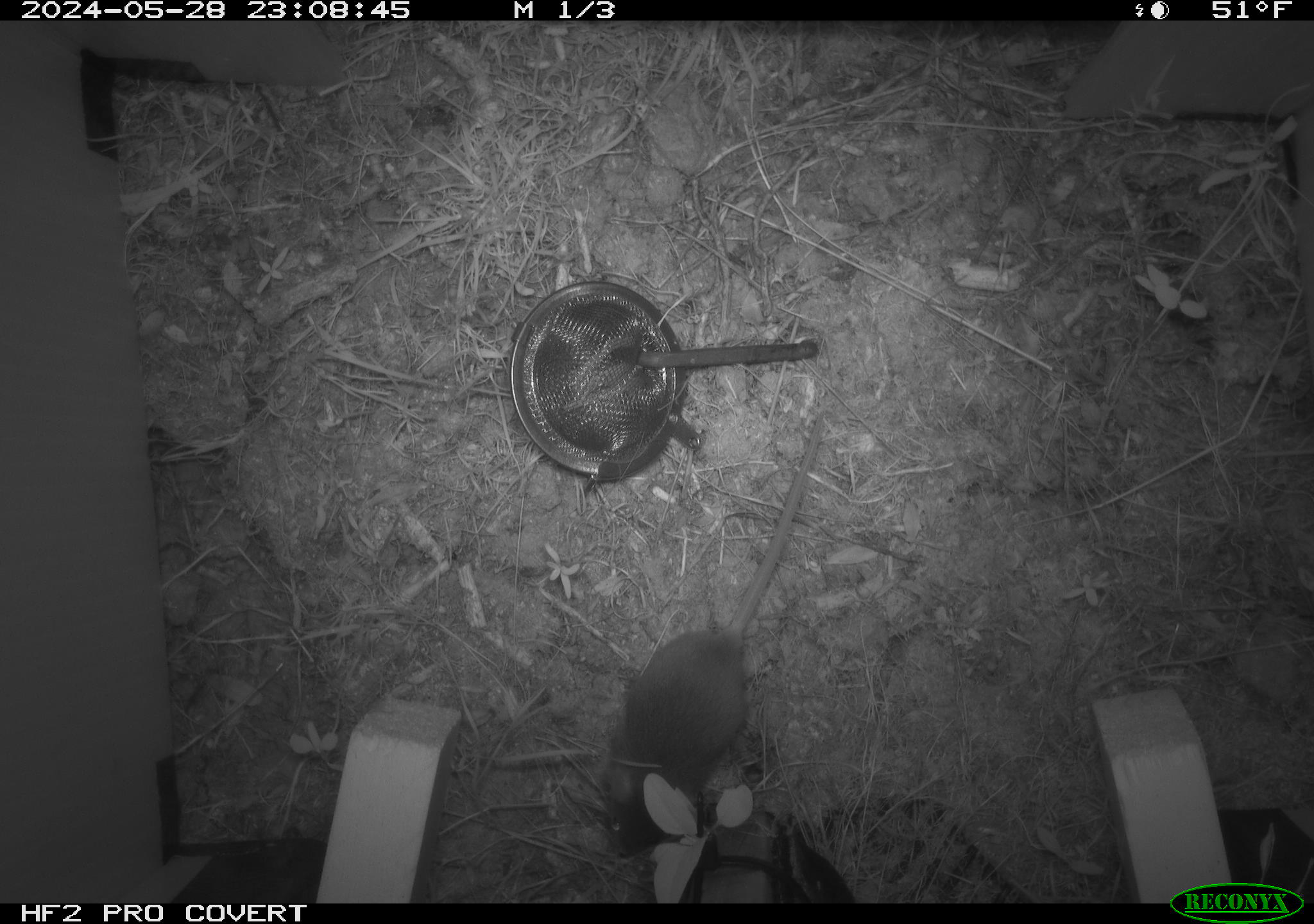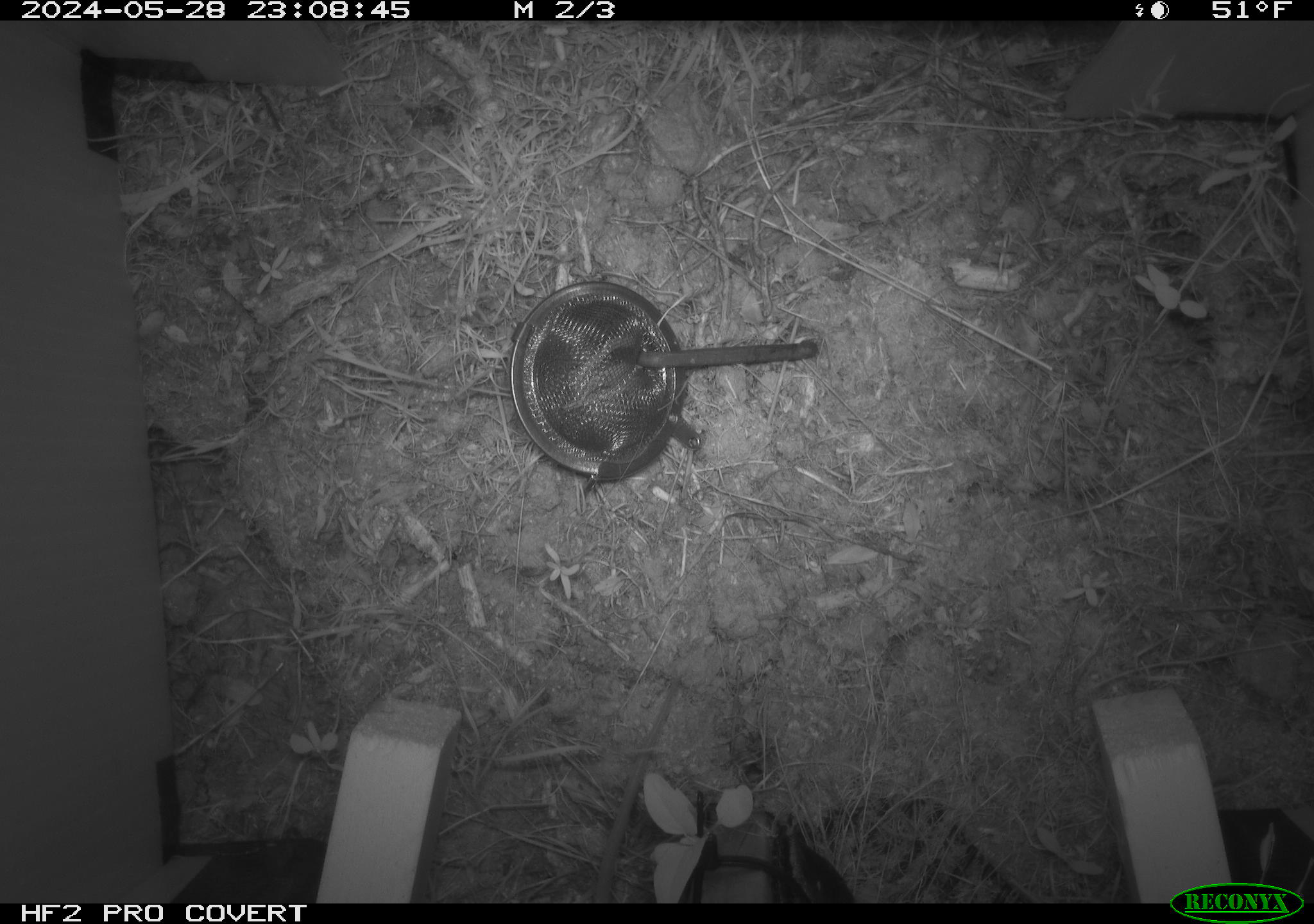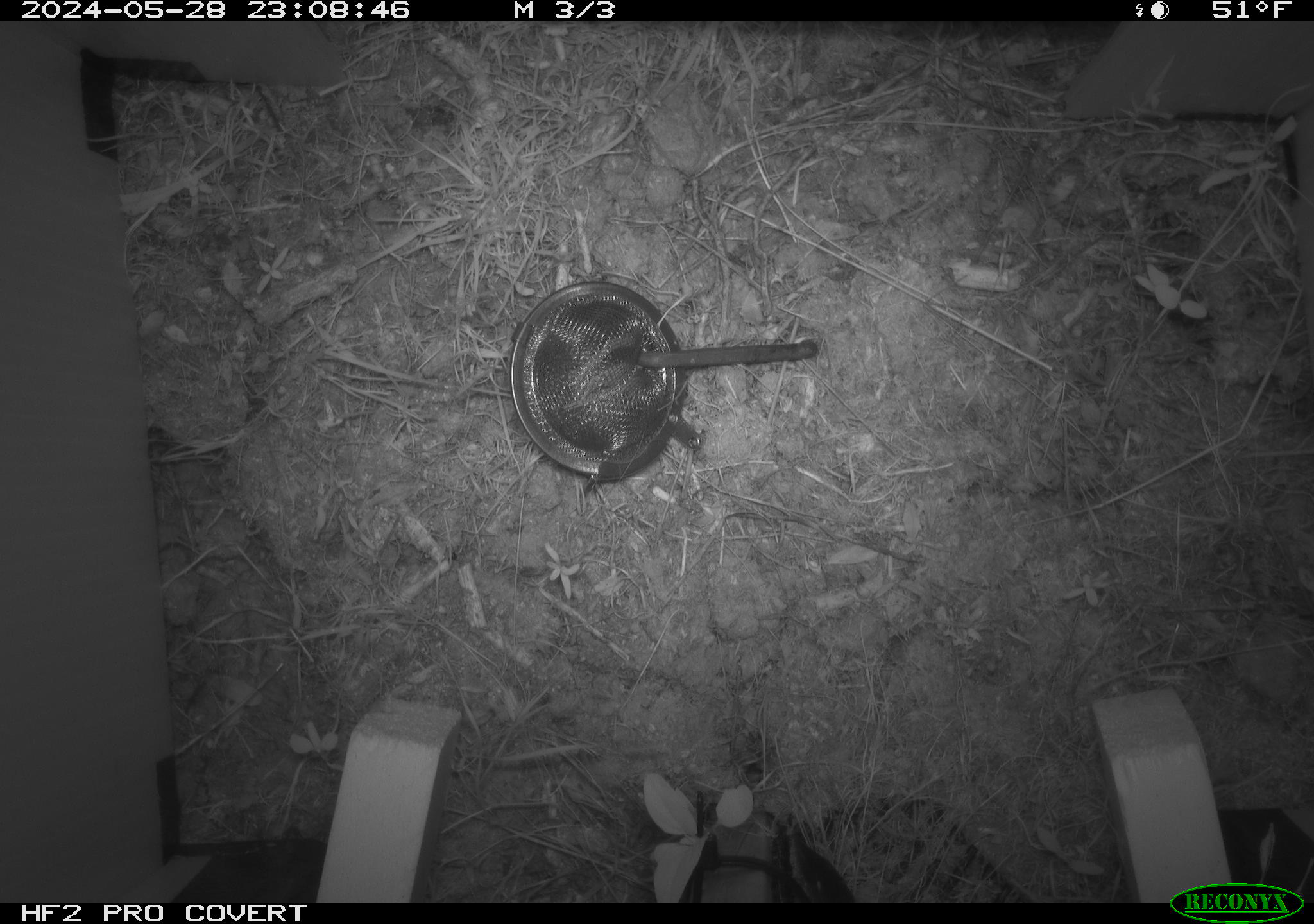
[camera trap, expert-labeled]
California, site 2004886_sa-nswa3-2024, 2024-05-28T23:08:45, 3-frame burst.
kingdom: Animalia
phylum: Chordata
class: Mammalia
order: Rodentia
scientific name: Rodentia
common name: rodent